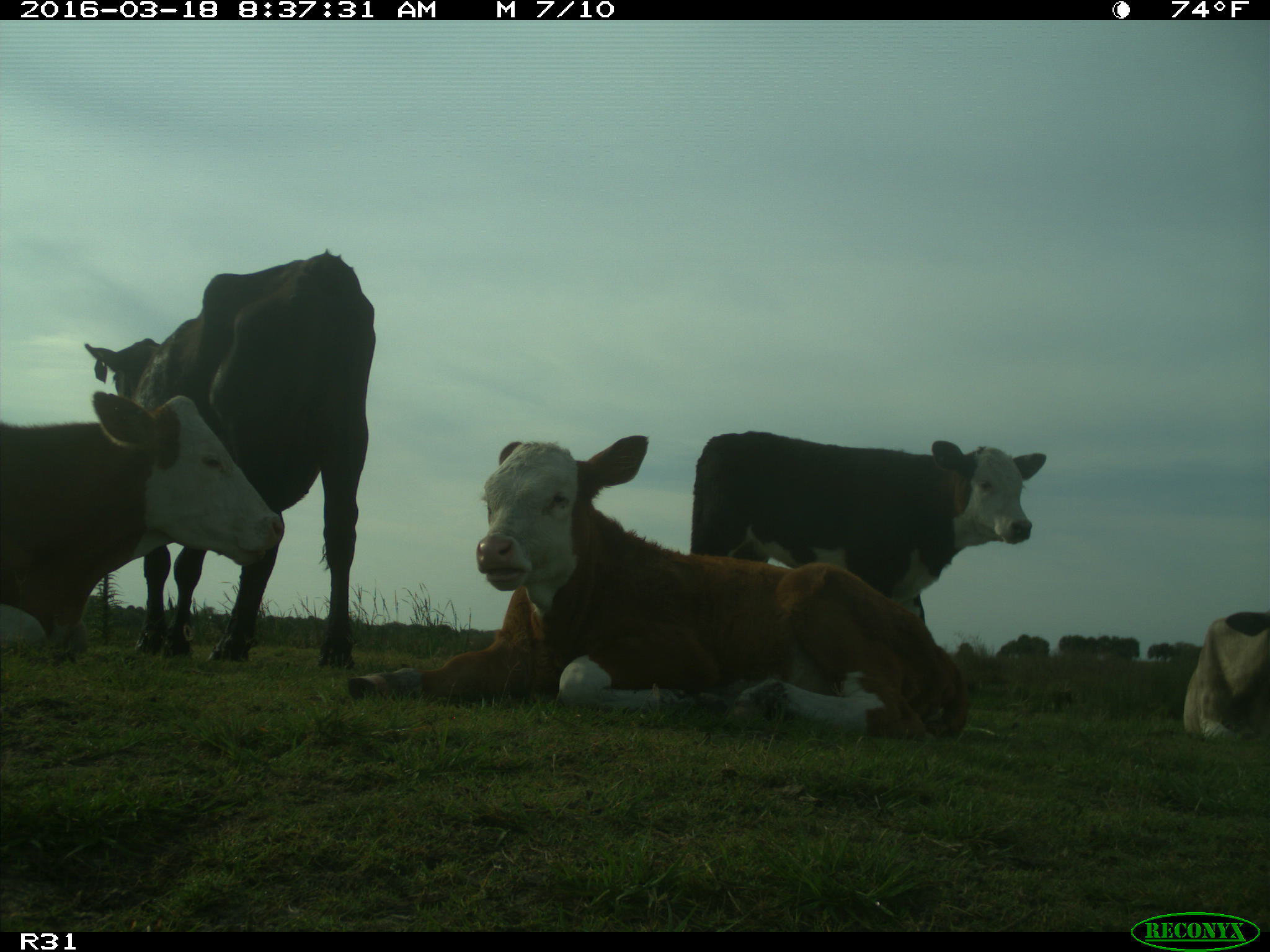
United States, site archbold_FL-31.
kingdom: Animalia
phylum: Chordata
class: Mammalia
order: Artiodactyla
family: Bovidae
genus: Bos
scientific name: Bos taurus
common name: domestic cow